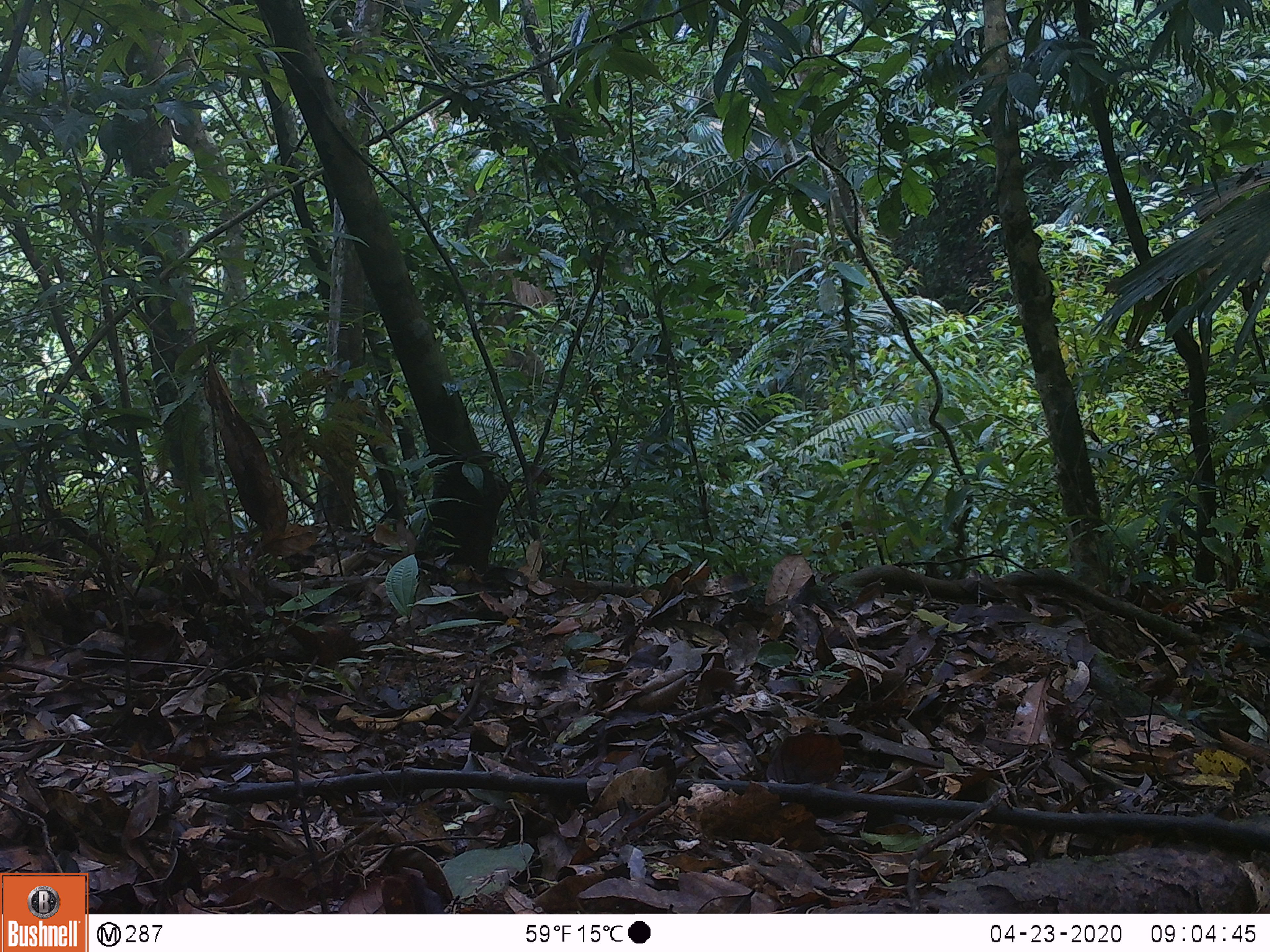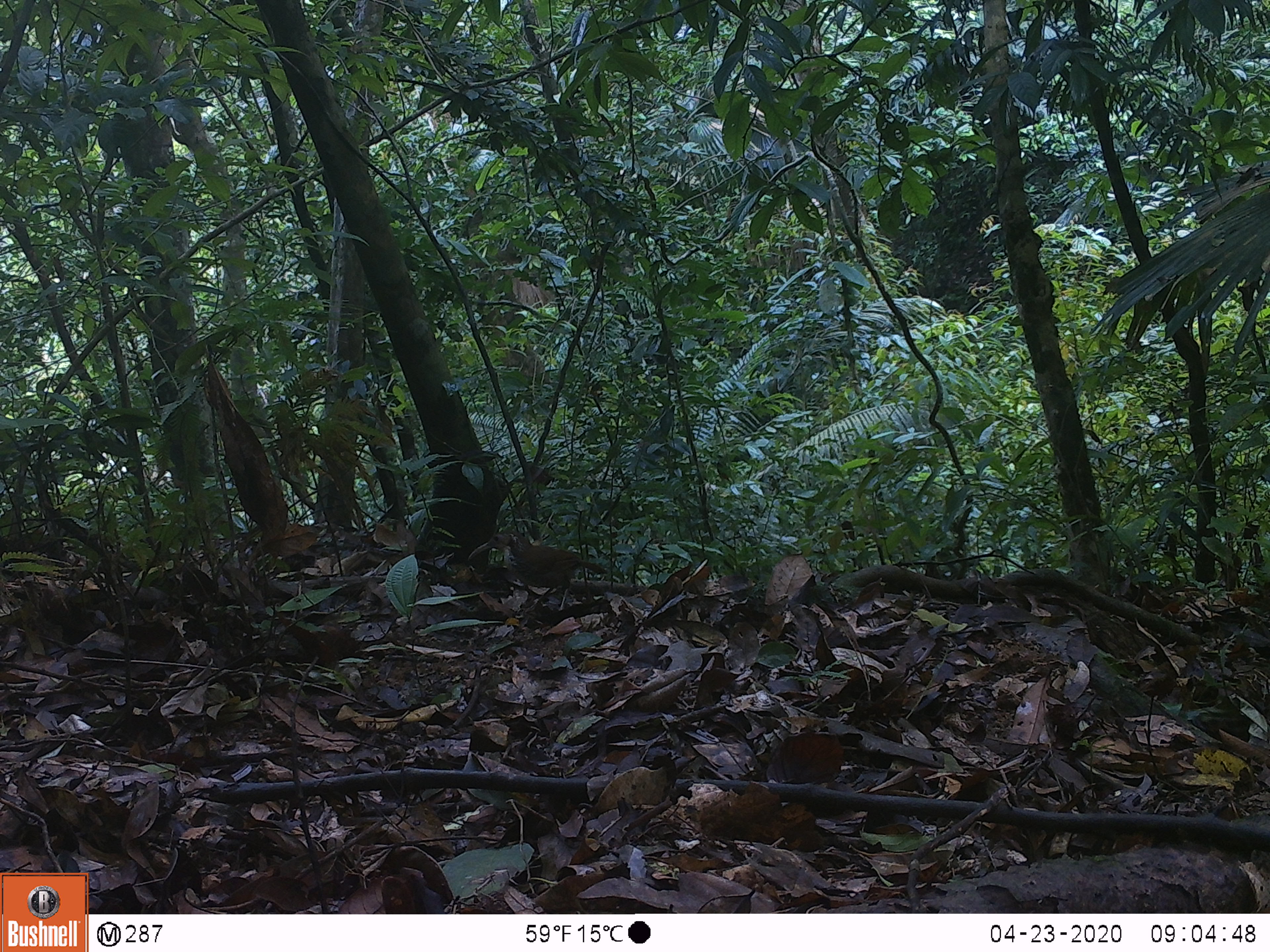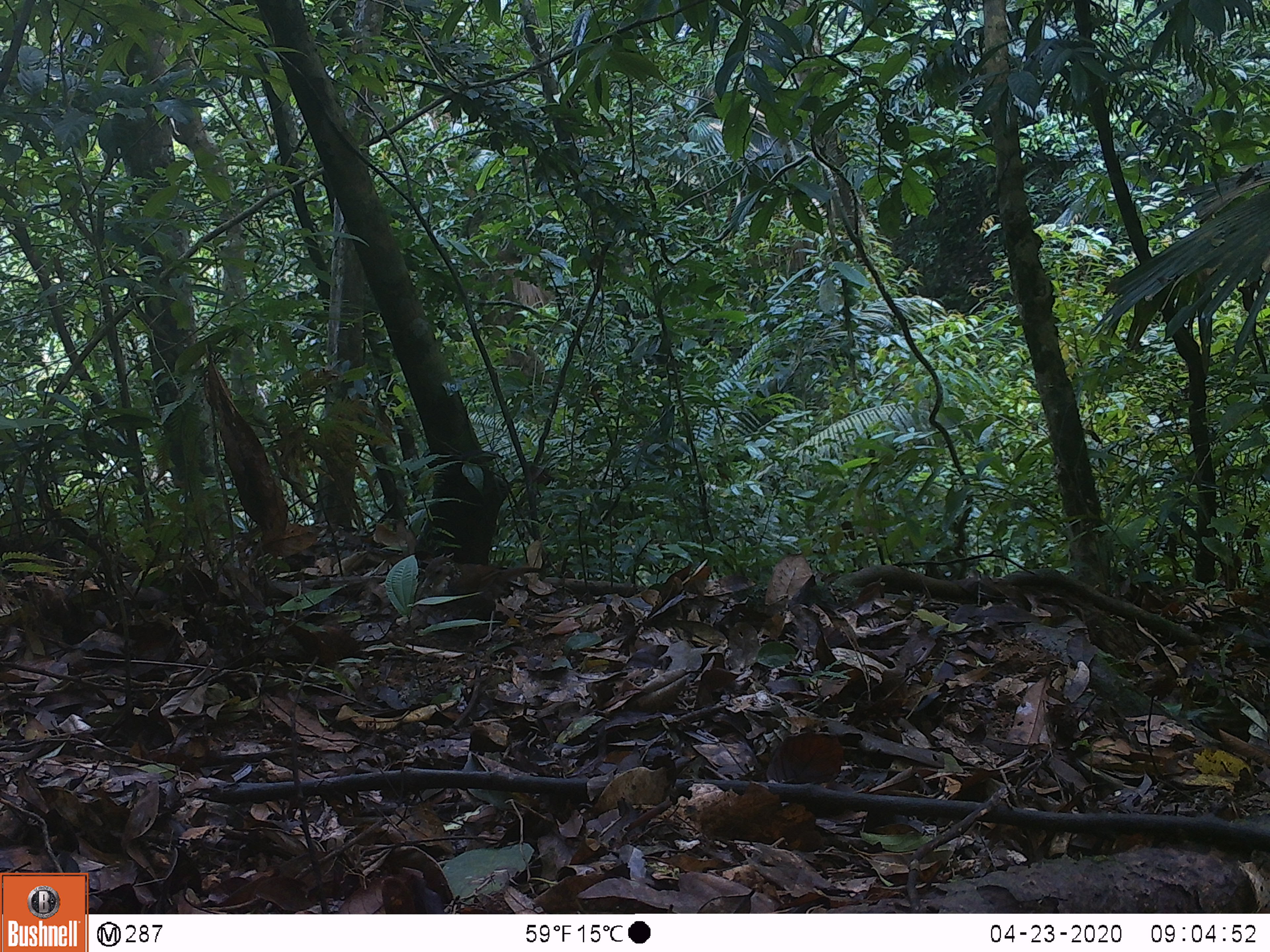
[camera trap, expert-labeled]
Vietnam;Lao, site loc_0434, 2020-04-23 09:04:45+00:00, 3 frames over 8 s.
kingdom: Animalia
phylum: Chordata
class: Aves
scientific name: Aves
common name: bird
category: unidentified bird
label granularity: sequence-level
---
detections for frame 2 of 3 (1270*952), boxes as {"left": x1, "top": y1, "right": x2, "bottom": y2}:
unidentified bird: {"left": 467, "top": 529, "right": 608, "bottom": 615}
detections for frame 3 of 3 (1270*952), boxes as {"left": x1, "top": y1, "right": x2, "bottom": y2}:
unidentified bird: {"left": 419, "top": 555, "right": 541, "bottom": 647}